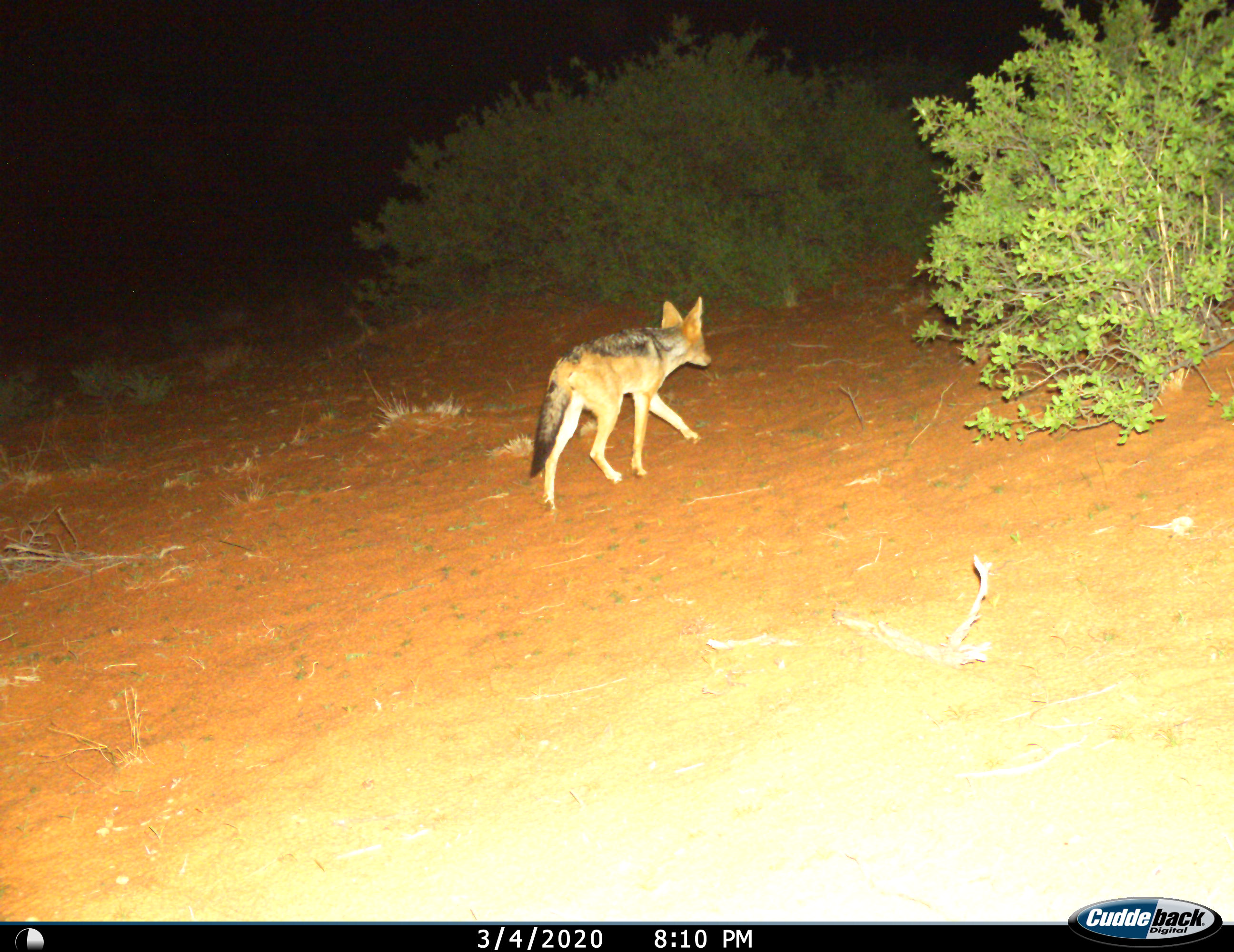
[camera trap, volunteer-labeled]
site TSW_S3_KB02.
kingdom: Animalia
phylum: Chordata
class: Mammalia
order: Carnivora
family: Canidae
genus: Lupulella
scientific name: Lupulella mesomelas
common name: black-backed jackal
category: jackalblackbacked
Jackalblackbacked (black-backed jackal) (Lupulella mesomelas), count 1. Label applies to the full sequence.